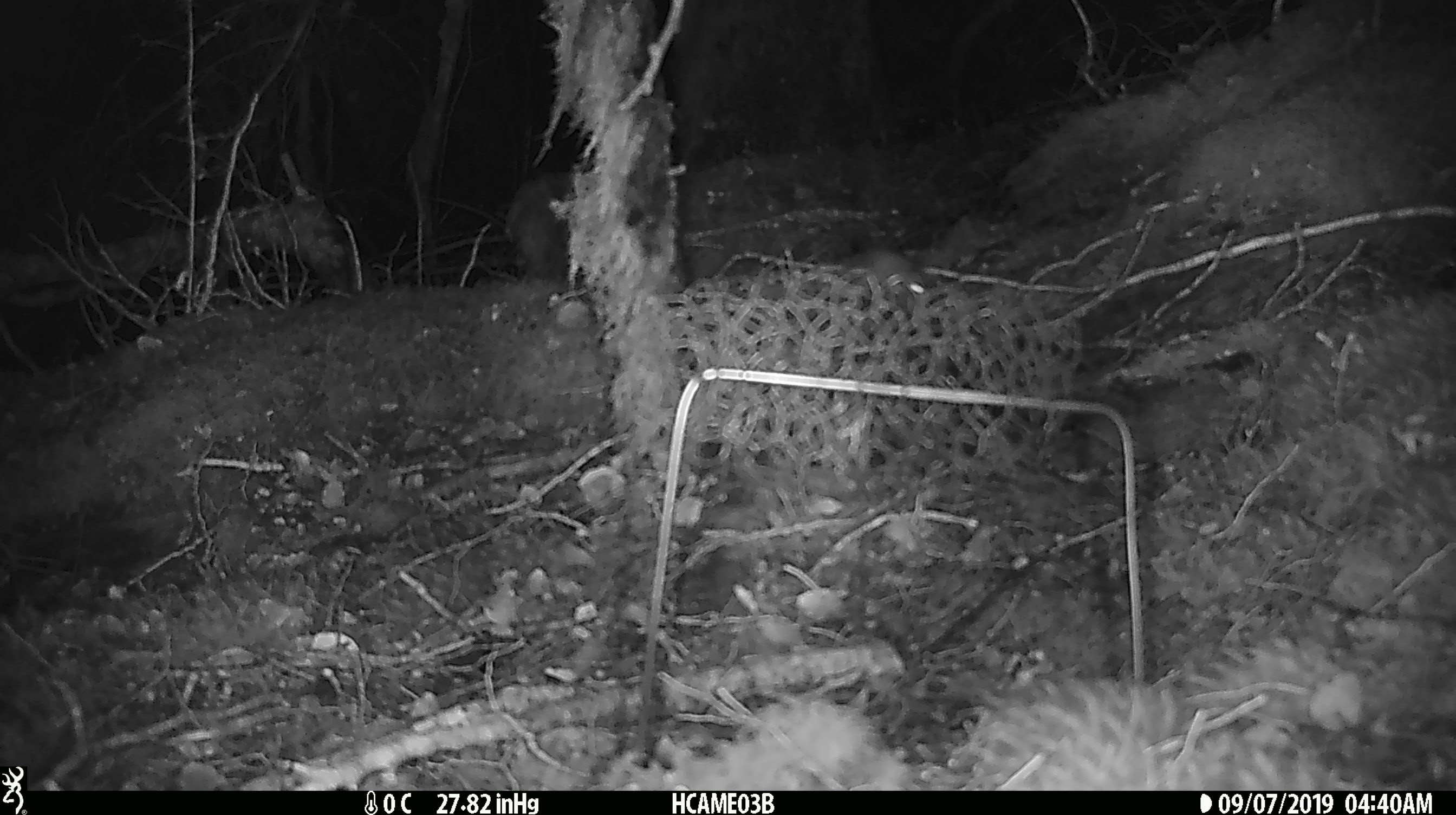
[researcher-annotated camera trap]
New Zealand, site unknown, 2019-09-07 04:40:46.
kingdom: Animalia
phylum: Chordata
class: Mammalia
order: Rodentia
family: Muridae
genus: Mus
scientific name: Mus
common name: mouse